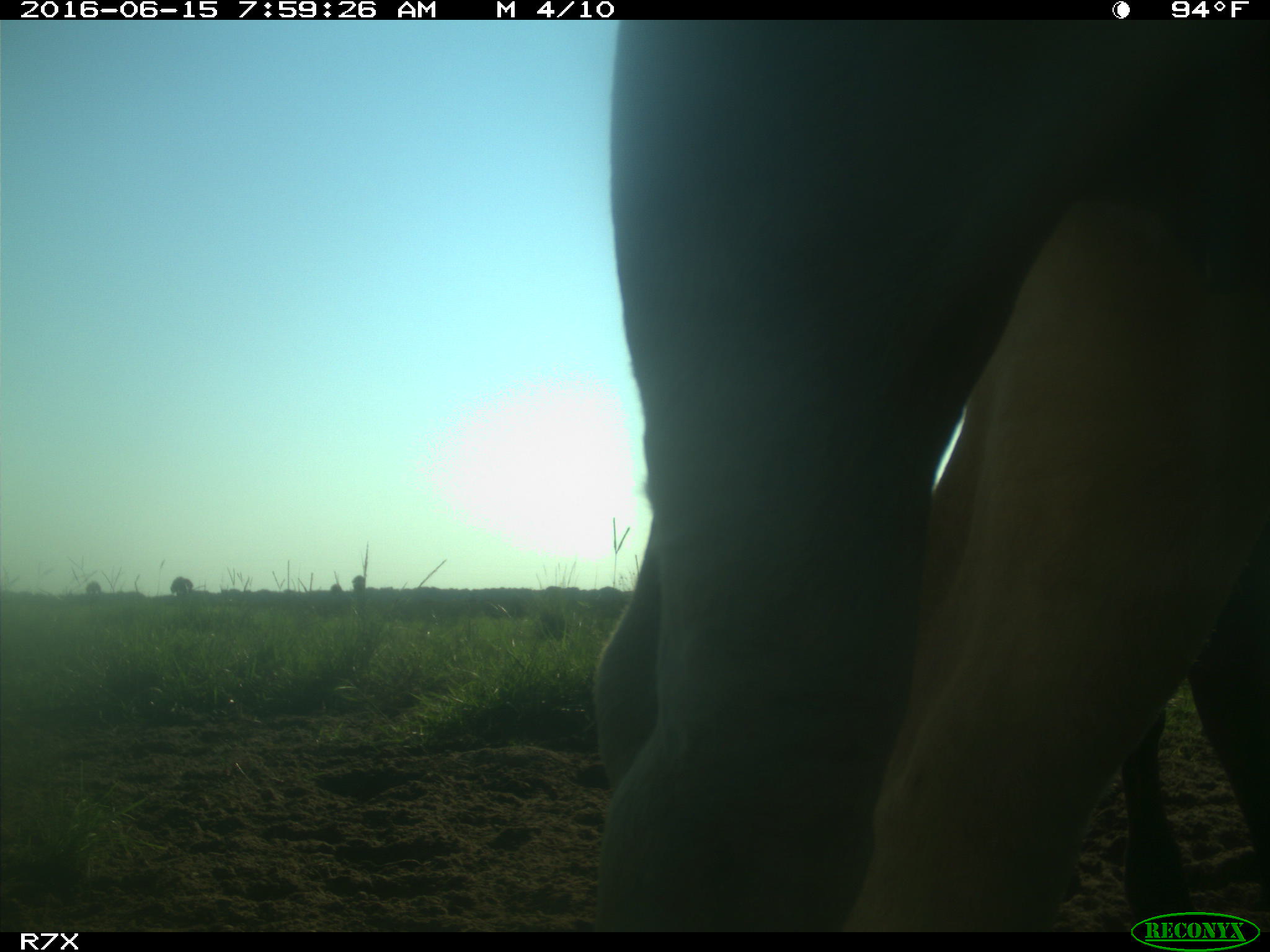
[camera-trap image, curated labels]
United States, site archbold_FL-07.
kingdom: Animalia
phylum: Chordata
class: Mammalia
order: Artiodactyla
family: Bovidae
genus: Bos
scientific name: Bos taurus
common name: domestic cow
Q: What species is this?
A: Bos taurus (domestic cow).